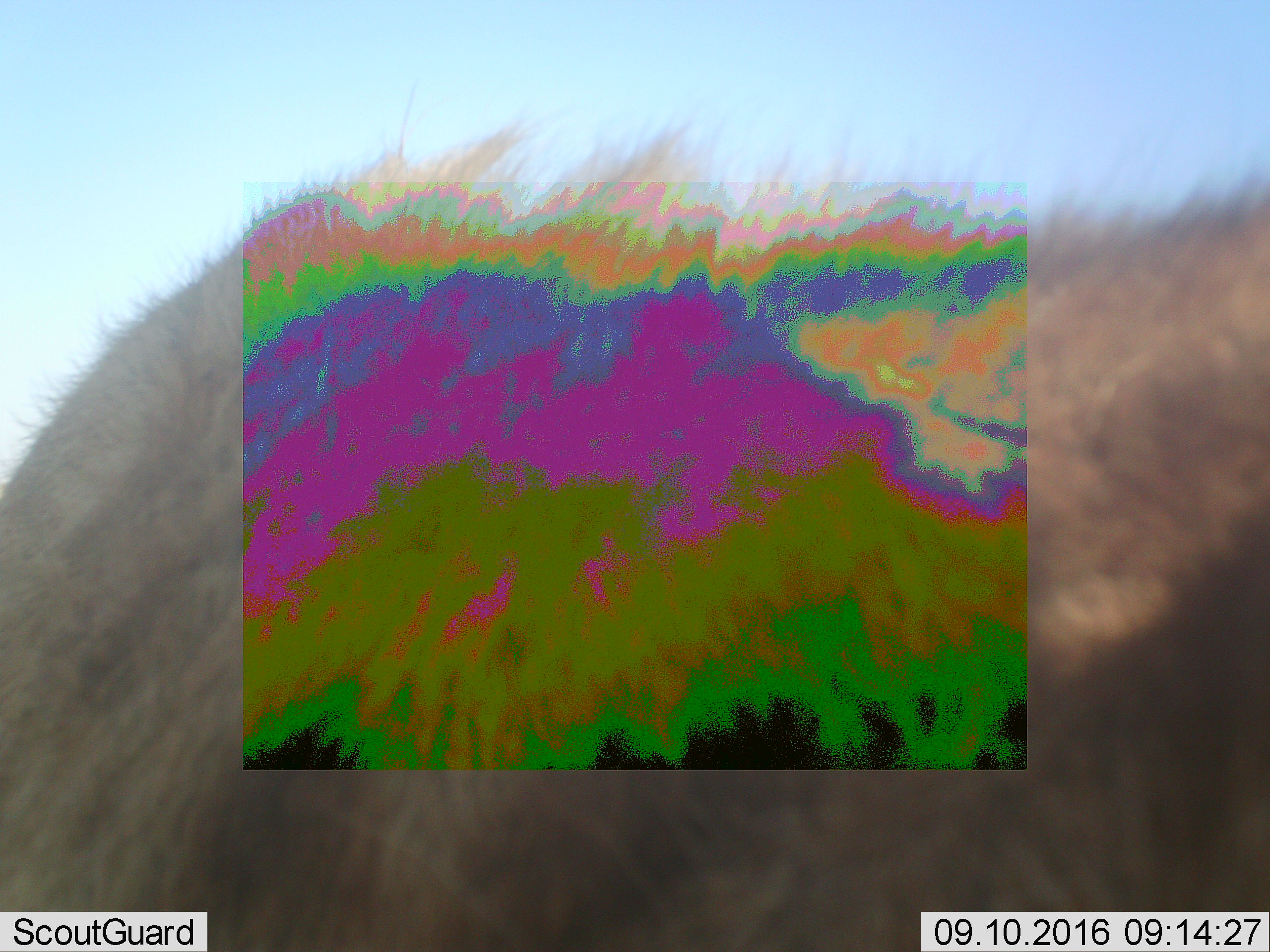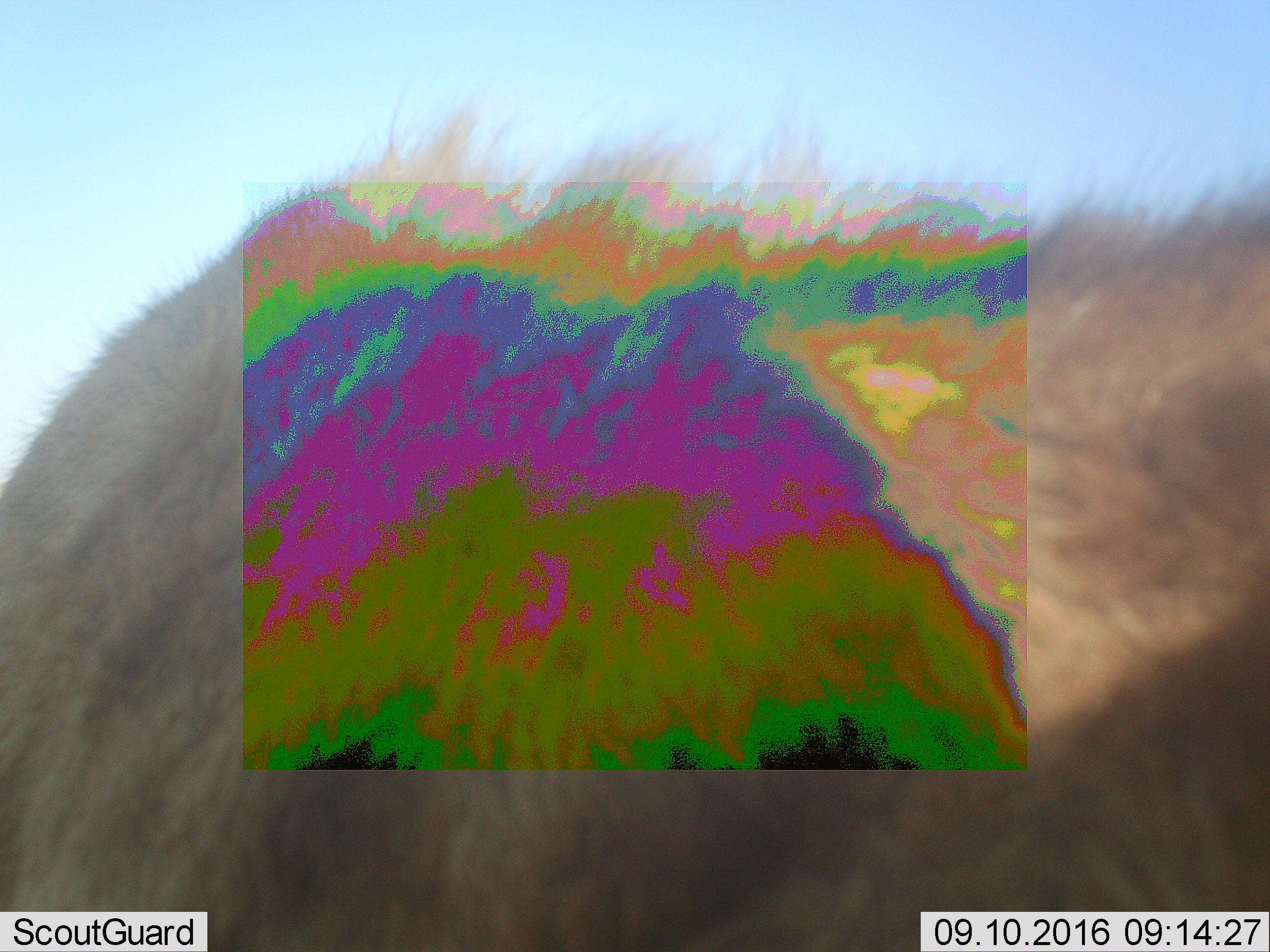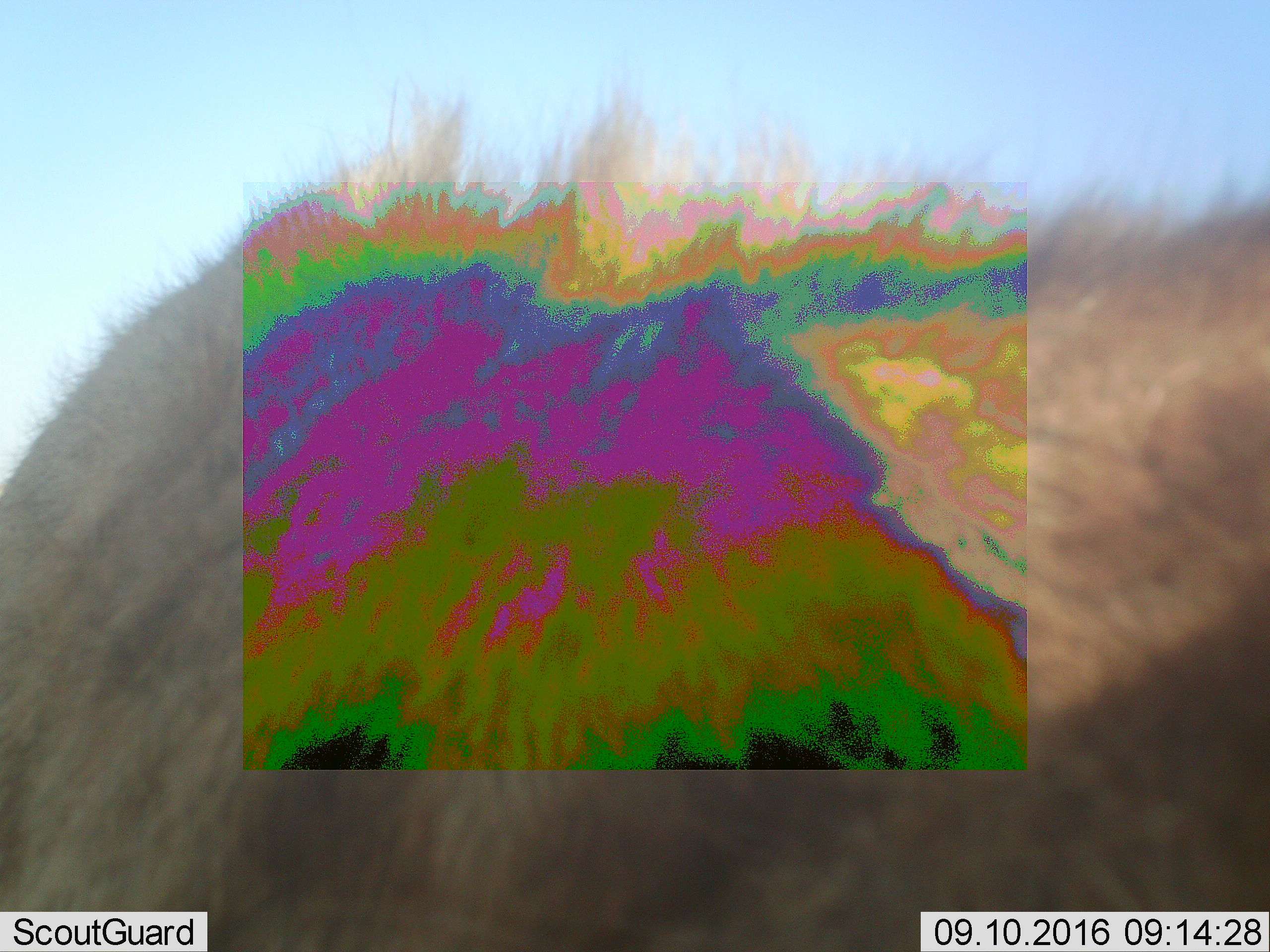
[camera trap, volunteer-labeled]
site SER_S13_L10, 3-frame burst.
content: unidentified animal